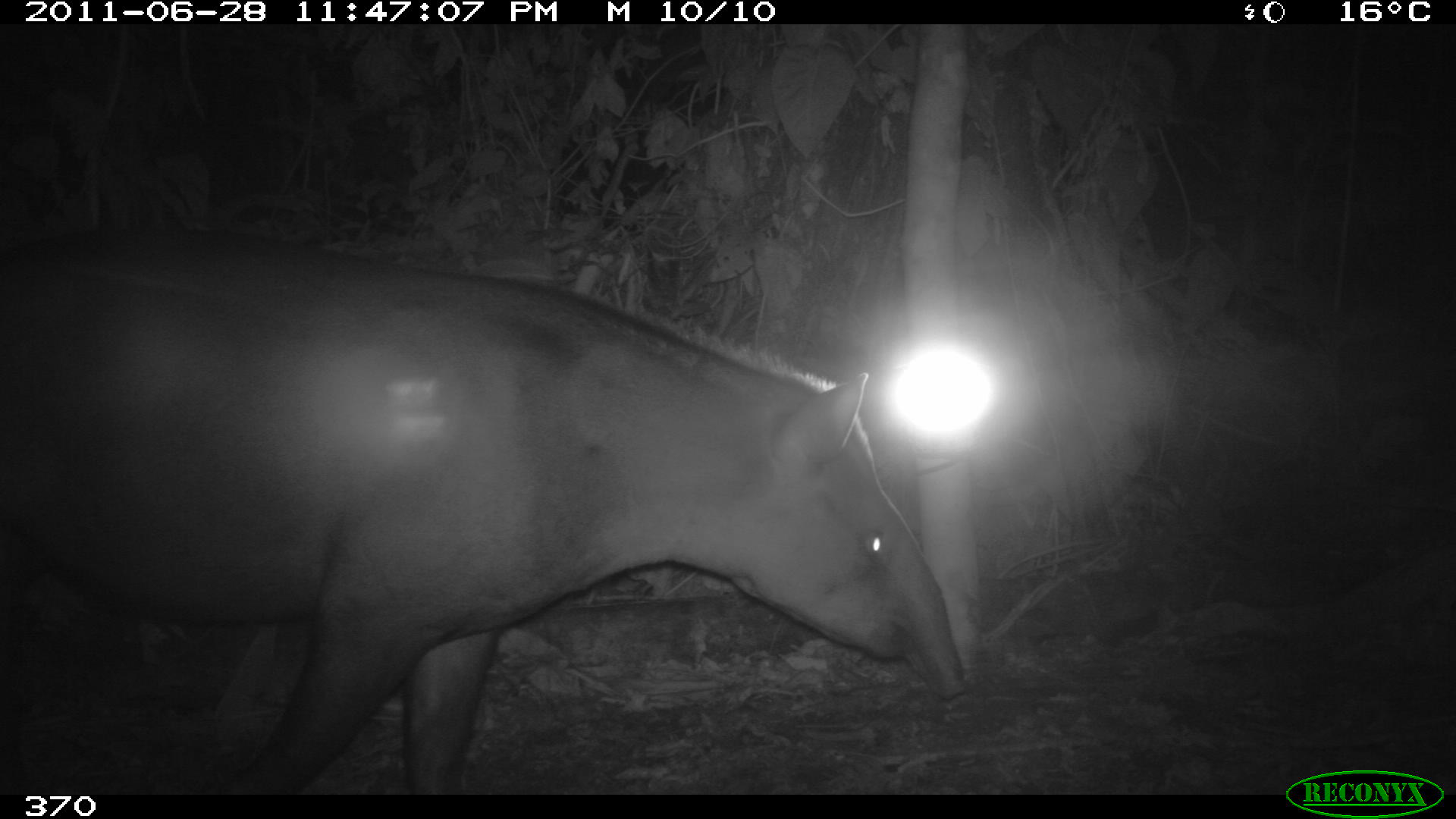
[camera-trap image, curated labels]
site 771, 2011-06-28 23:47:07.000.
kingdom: Animalia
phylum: Chordata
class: Mammalia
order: Perissodactyla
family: Tapiridae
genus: Tapirus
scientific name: Tapirus terrestris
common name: south american tapir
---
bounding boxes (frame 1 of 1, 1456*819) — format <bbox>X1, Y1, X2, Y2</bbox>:
tapirus terrestris: <bbox>0, 214, 967, 793</bbox>